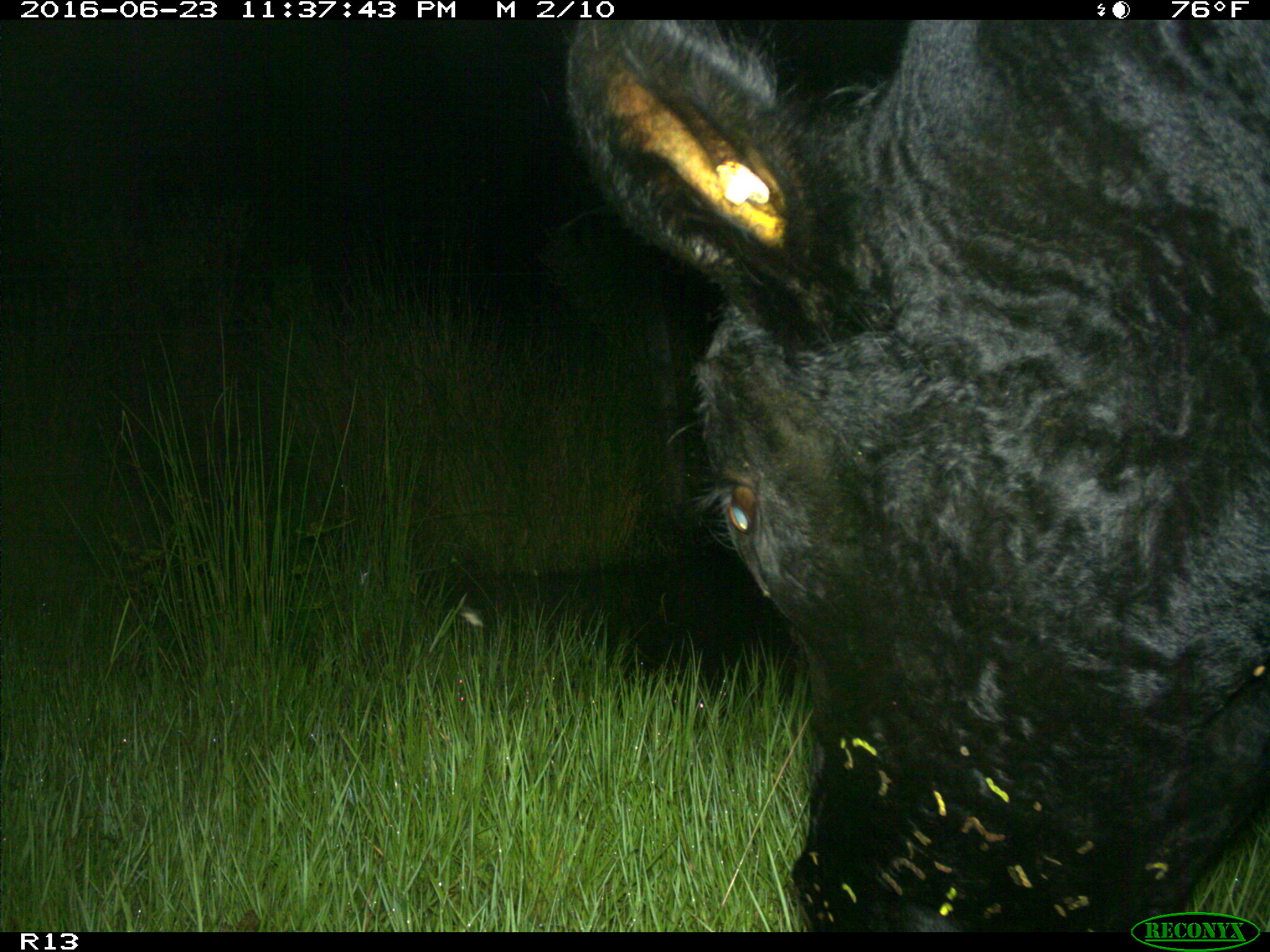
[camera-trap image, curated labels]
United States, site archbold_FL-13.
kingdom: Animalia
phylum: Chordata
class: Mammalia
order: Artiodactyla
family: Bovidae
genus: Bos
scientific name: Bos taurus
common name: domestic cow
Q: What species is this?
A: Bos taurus (domestic cow).